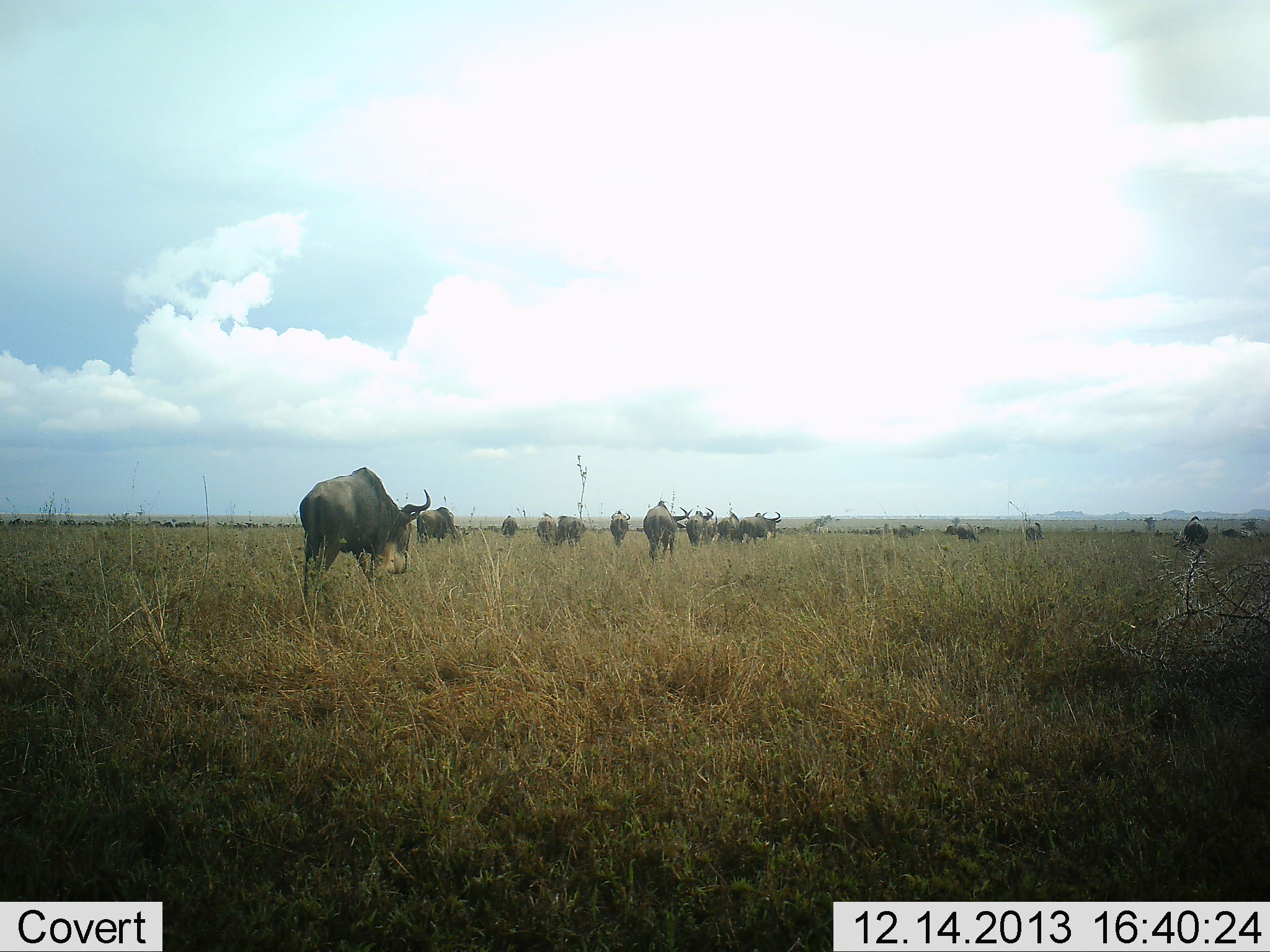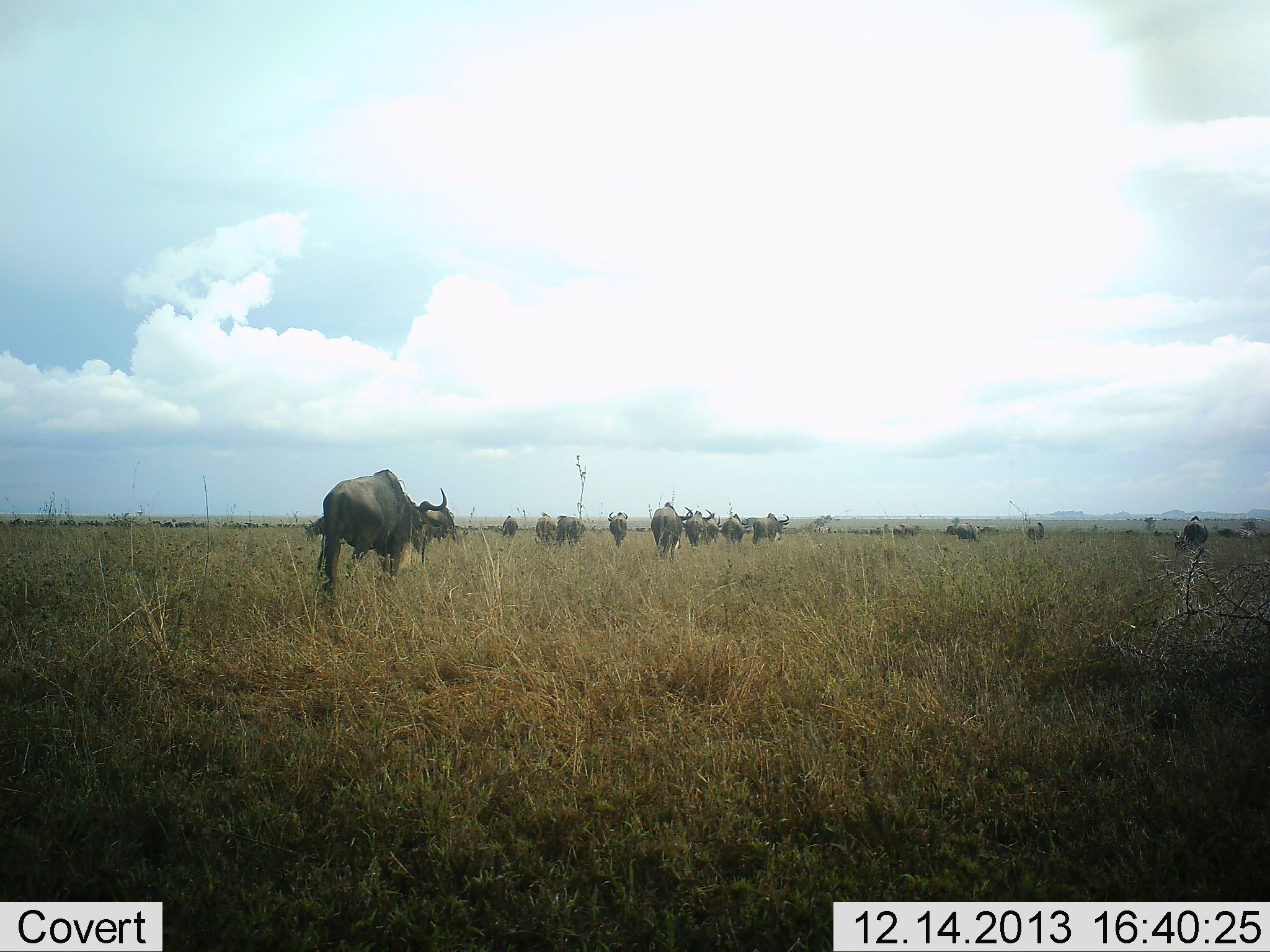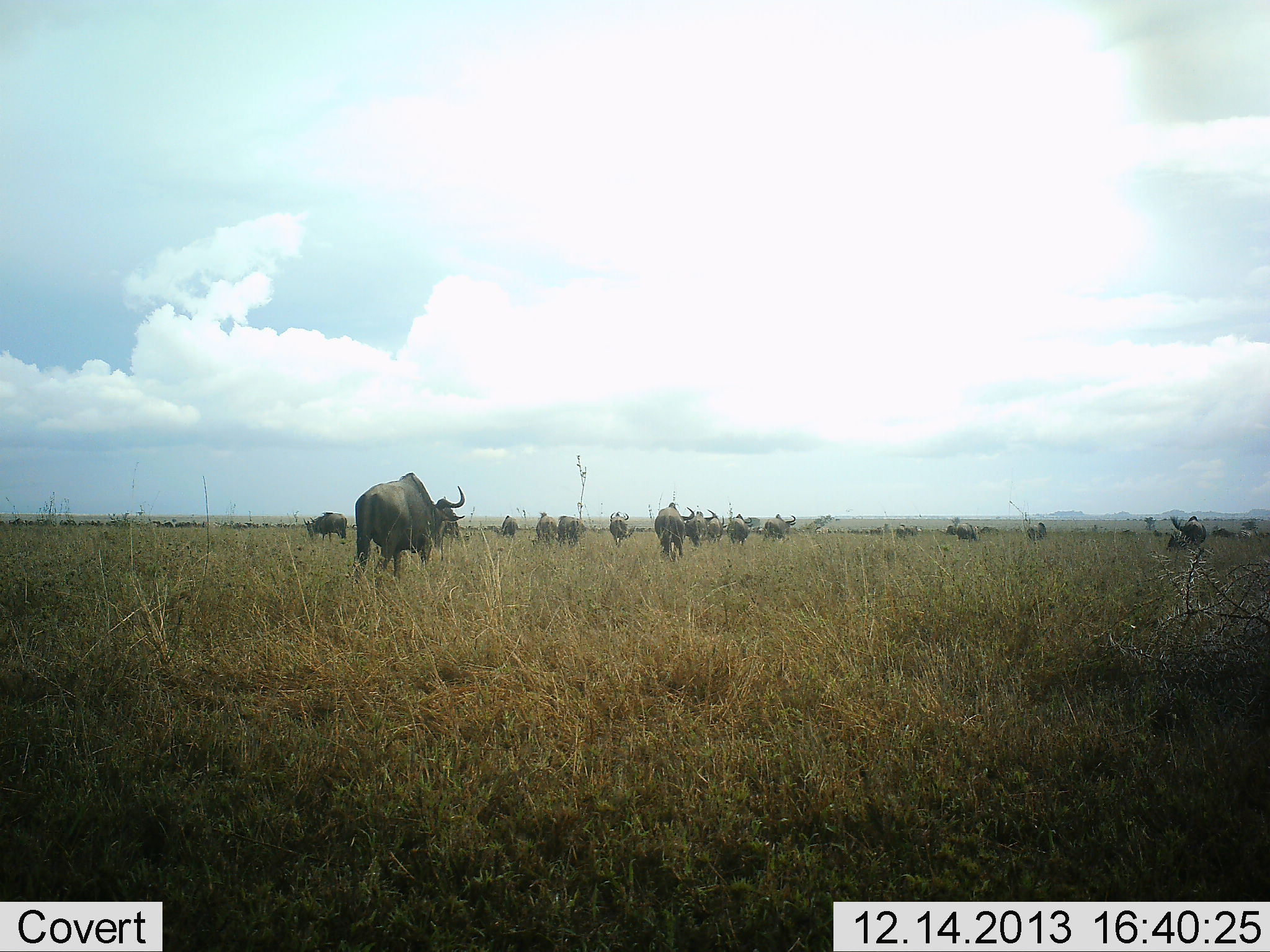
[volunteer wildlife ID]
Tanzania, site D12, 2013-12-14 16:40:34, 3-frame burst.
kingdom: Animalia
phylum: Chordata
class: Mammalia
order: Artiodactyla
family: Bovidae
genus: Connochaetes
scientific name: Connochaetes taurinus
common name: blue wildebeest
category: wildebeest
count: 11-50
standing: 18%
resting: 0%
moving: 91%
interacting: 0%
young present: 0%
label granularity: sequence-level